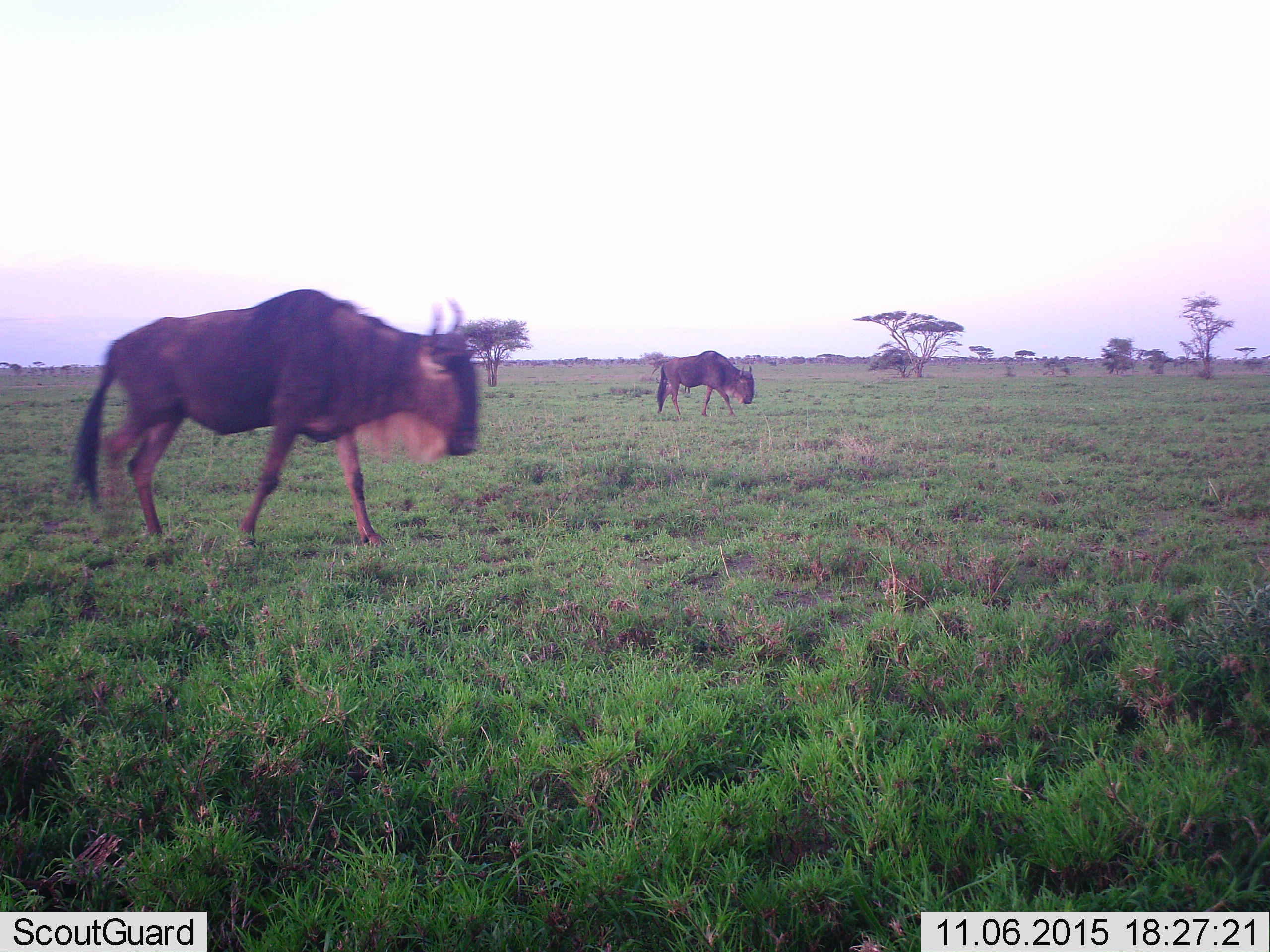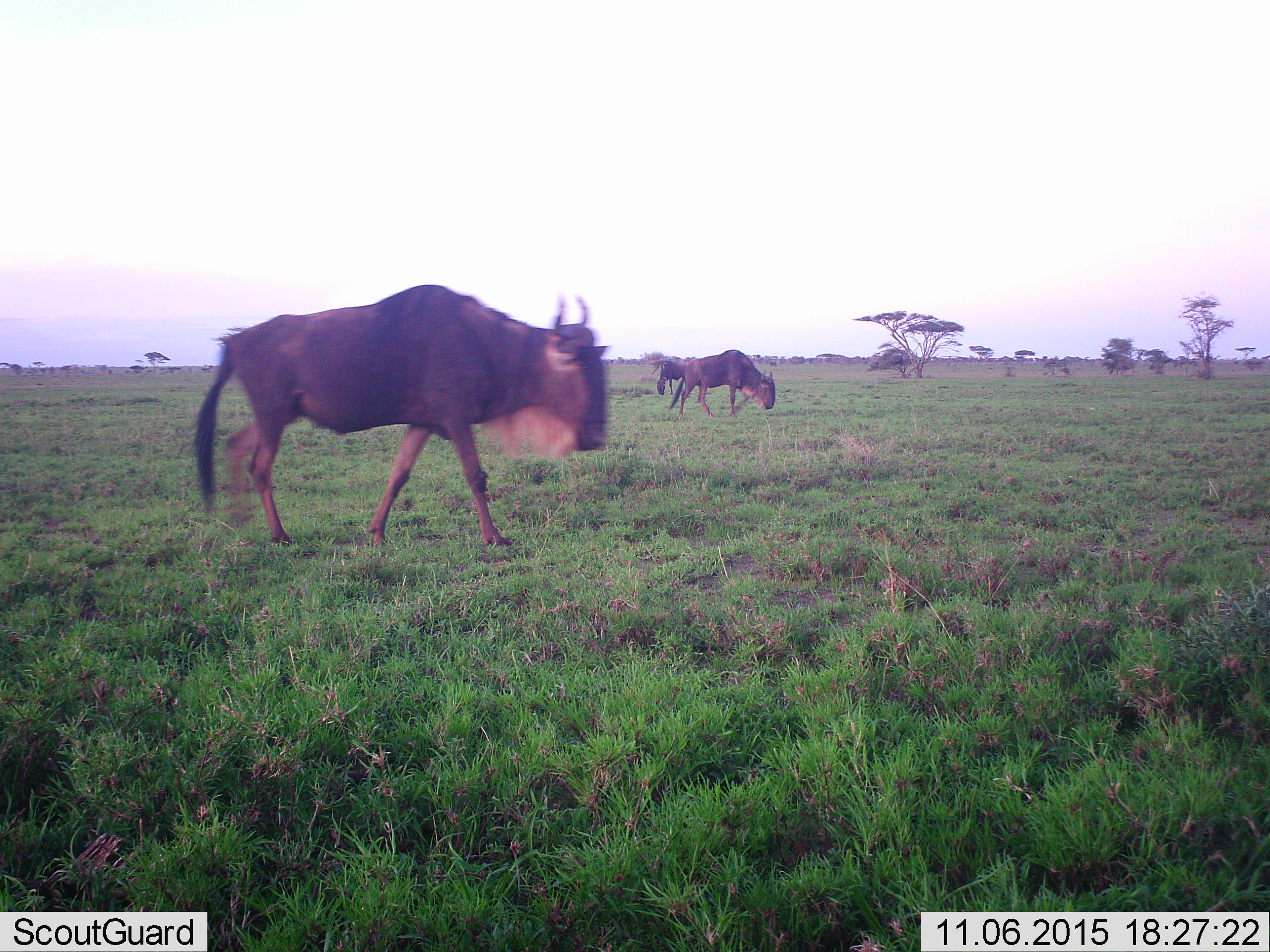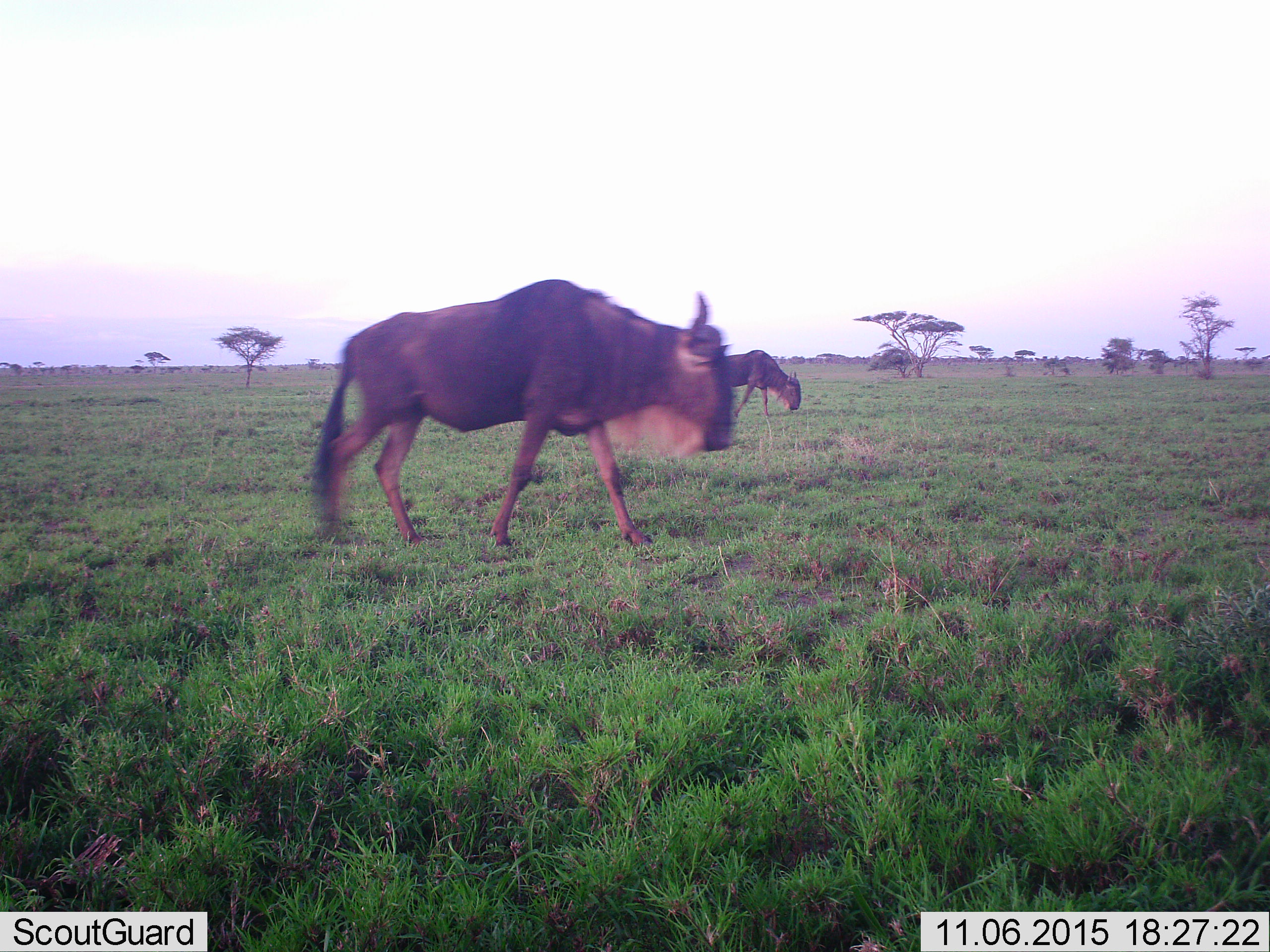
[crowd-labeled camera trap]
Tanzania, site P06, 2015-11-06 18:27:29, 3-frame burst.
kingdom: Animalia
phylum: Chordata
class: Mammalia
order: Artiodactyla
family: Bovidae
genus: Connochaetes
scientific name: Connochaetes taurinus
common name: blue wildebeest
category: wildebeest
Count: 2.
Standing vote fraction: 14%.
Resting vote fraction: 0%.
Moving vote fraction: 100%.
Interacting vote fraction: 0%.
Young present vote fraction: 0%.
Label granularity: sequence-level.